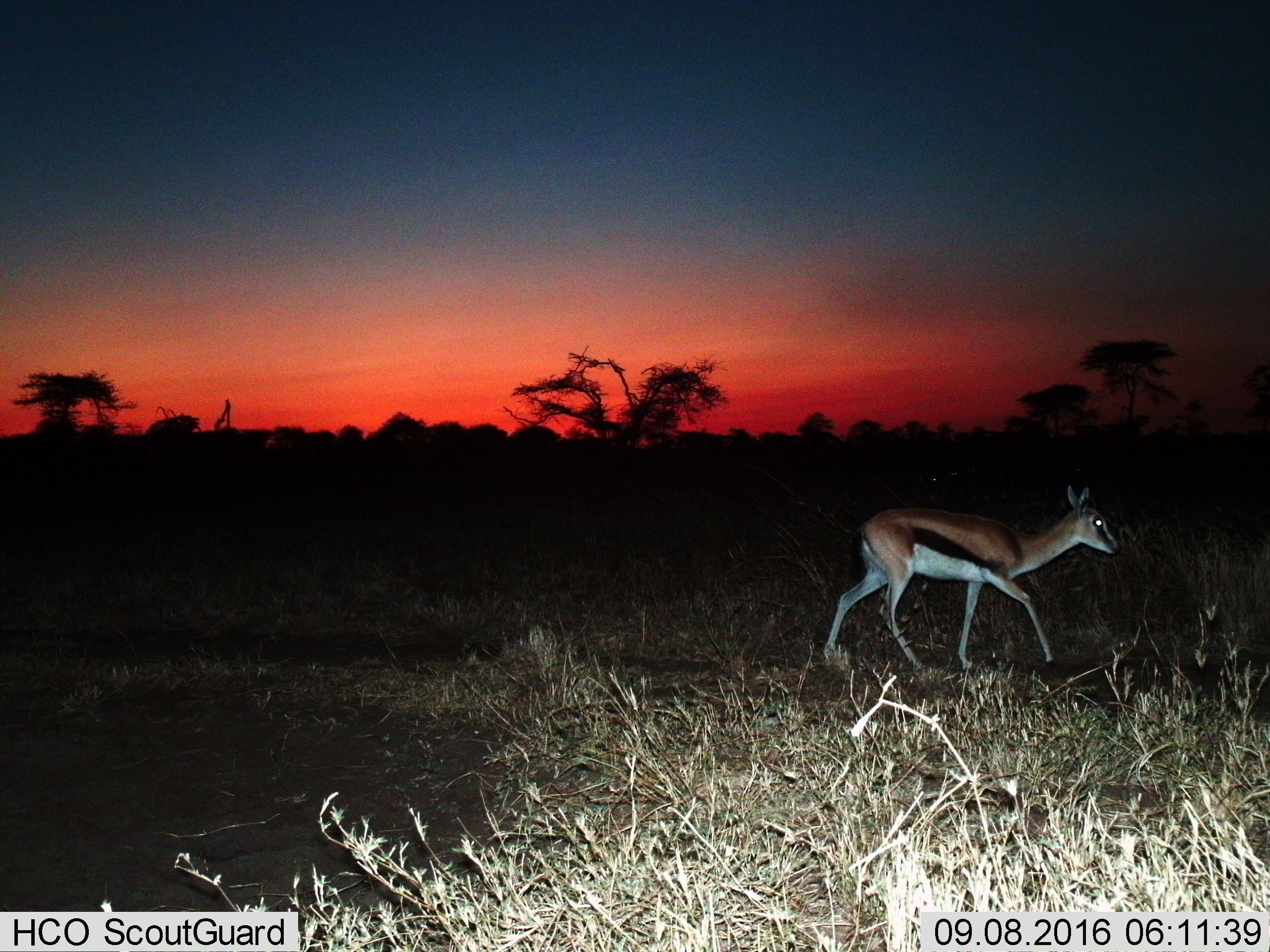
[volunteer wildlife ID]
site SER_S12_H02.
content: unidentified animal